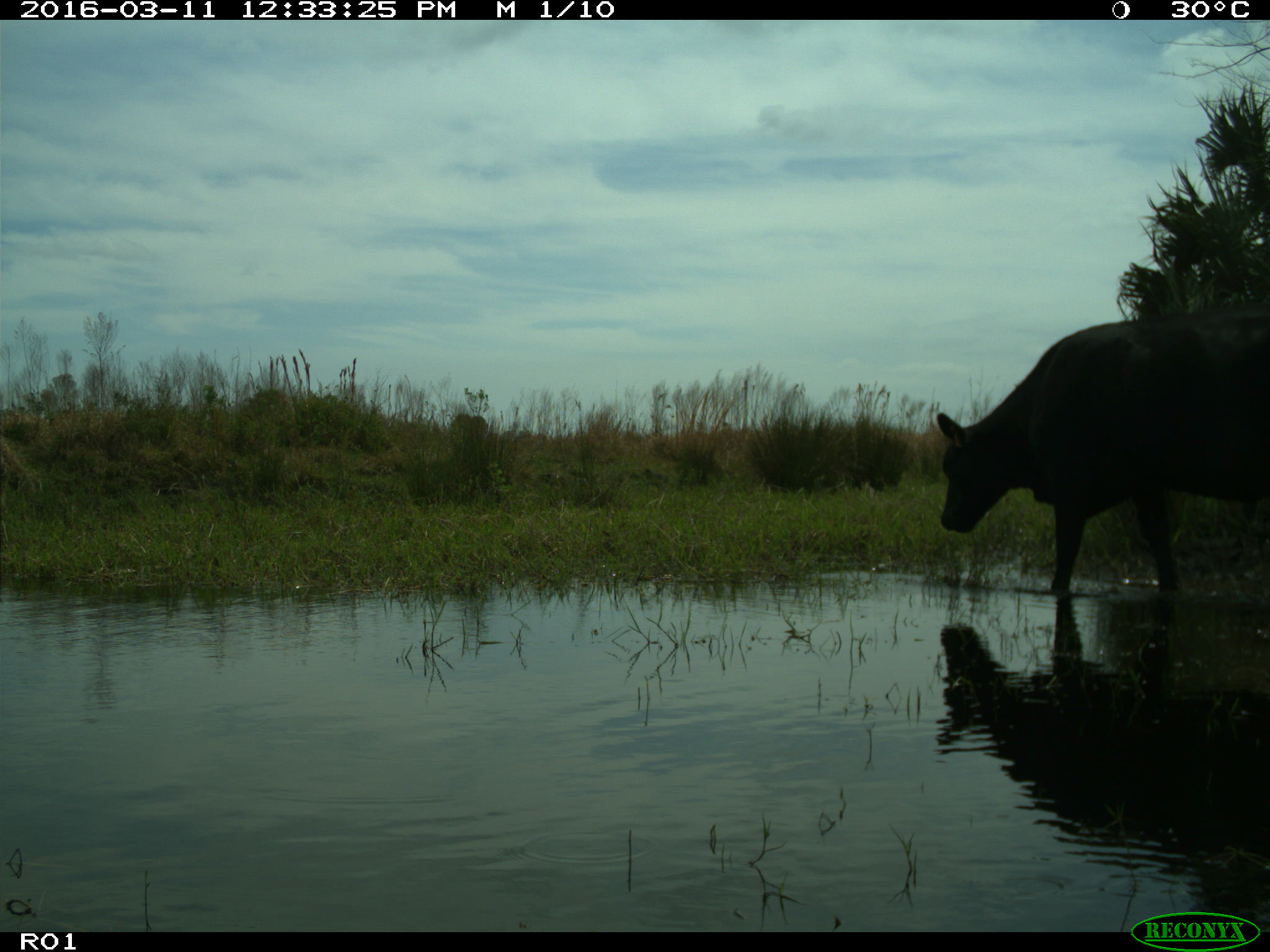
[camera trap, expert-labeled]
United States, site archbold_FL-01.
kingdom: Animalia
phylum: Chordata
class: Mammalia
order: Artiodactyla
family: Bovidae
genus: Bos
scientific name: Bos taurus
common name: domestic cow